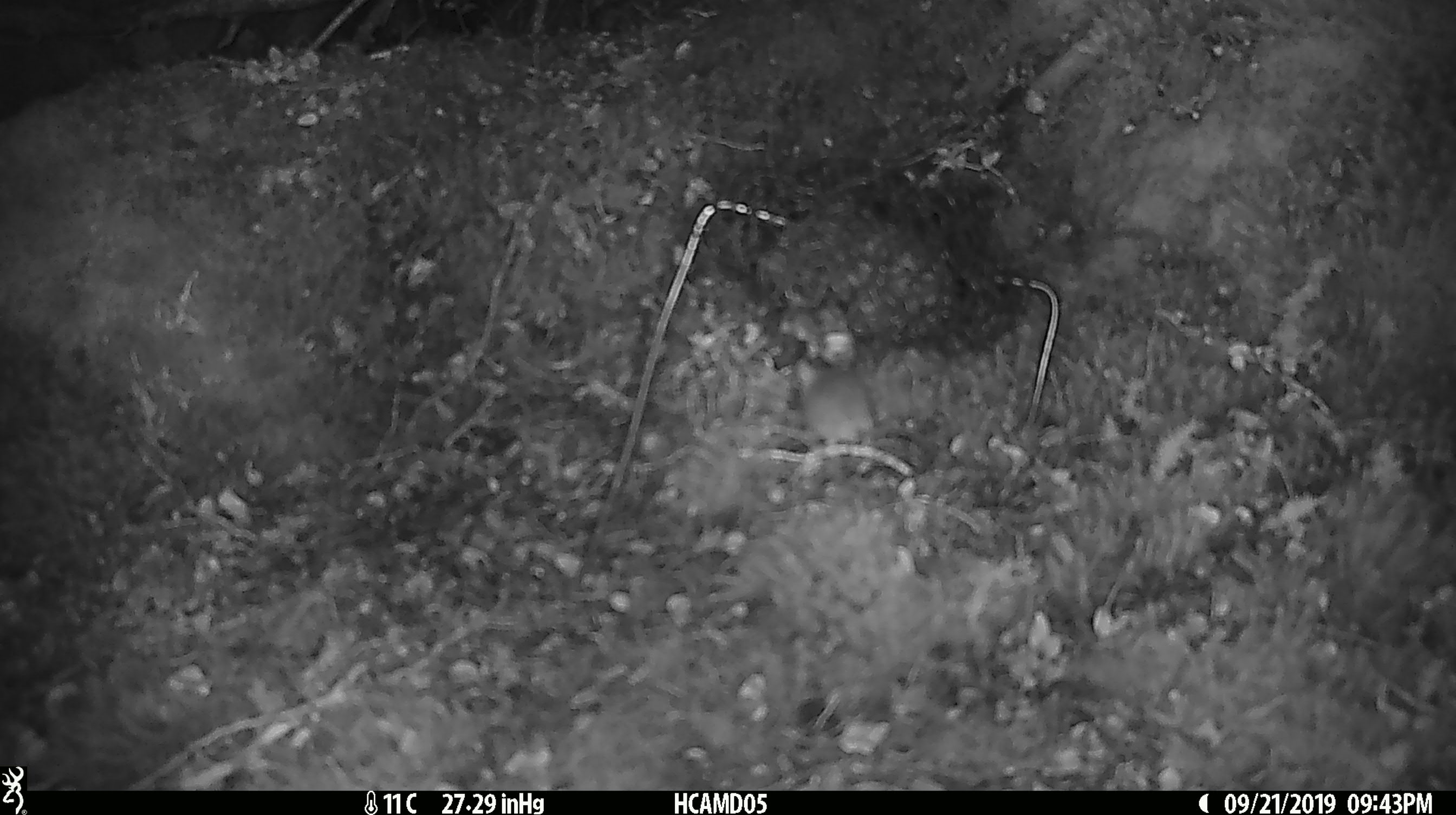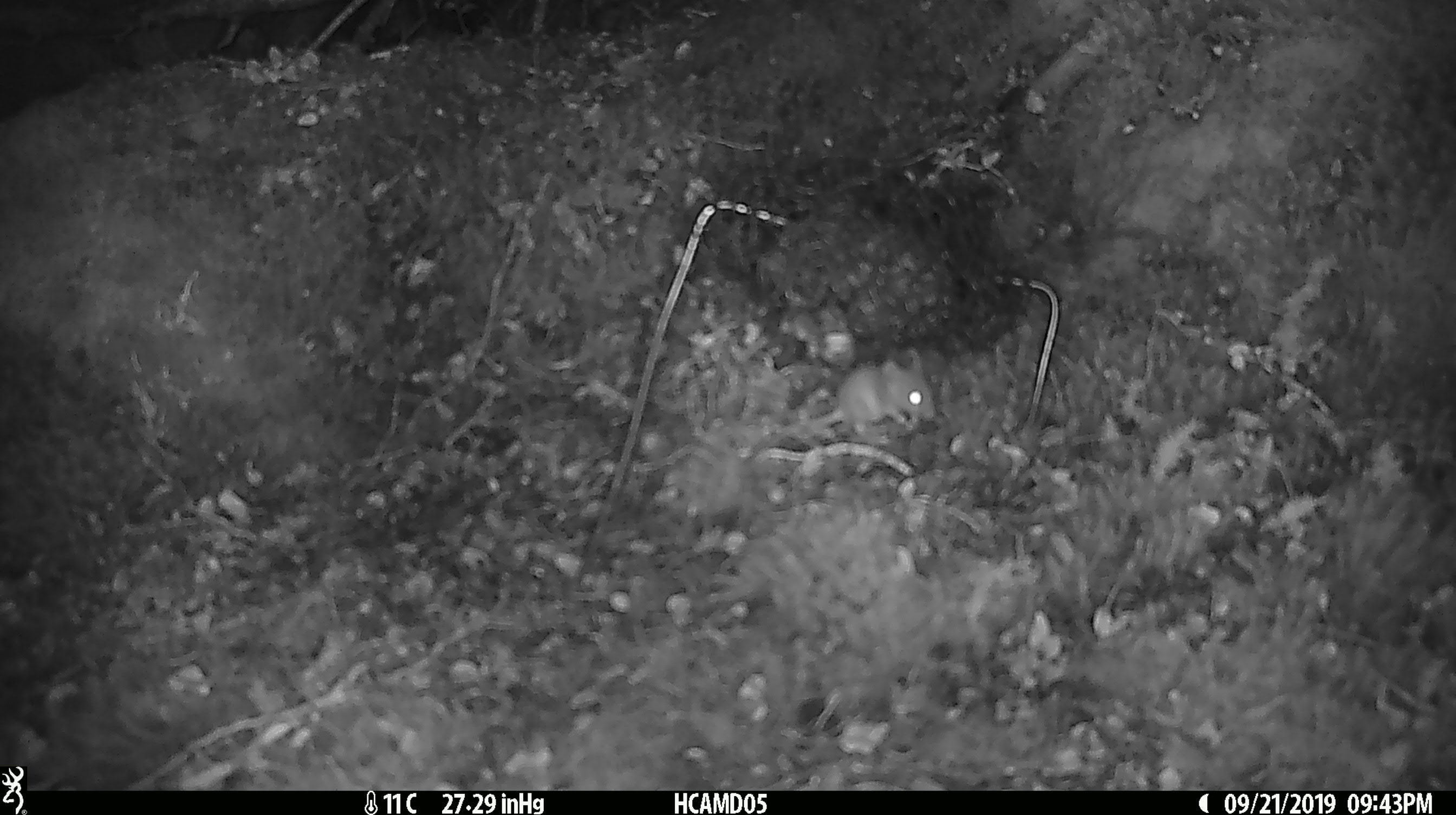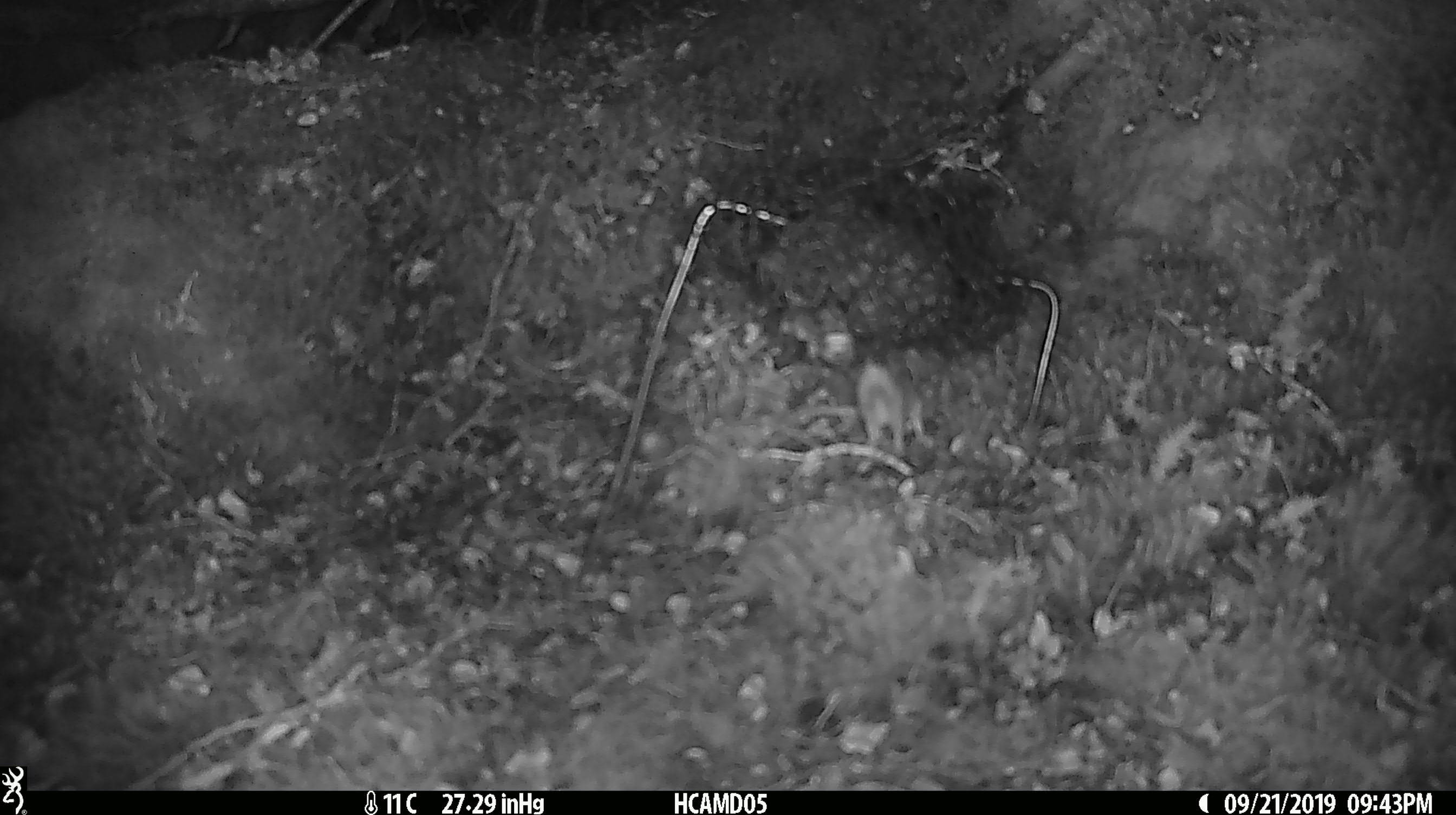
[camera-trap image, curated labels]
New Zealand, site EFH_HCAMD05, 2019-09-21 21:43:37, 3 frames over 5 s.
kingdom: Animalia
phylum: Chordata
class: Mammalia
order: Rodentia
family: Muridae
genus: Mus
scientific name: Mus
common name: mouse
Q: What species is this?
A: Mouse (Mus).